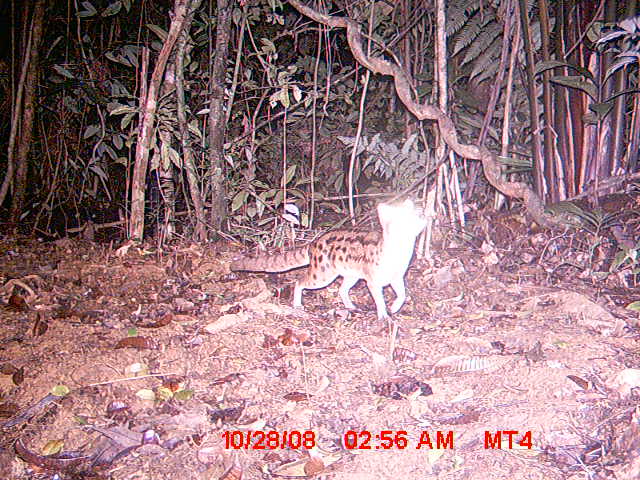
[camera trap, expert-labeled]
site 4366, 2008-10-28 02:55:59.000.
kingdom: Animalia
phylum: Chordata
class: Mammalia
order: Carnivora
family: Eupleridae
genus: Fossa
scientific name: Fossa fossana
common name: fanaloka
Fossa fossana (fanaloka), count 1.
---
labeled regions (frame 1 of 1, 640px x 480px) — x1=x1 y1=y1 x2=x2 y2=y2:
fossa fossana: x1=229 y1=198 x2=427 y2=320